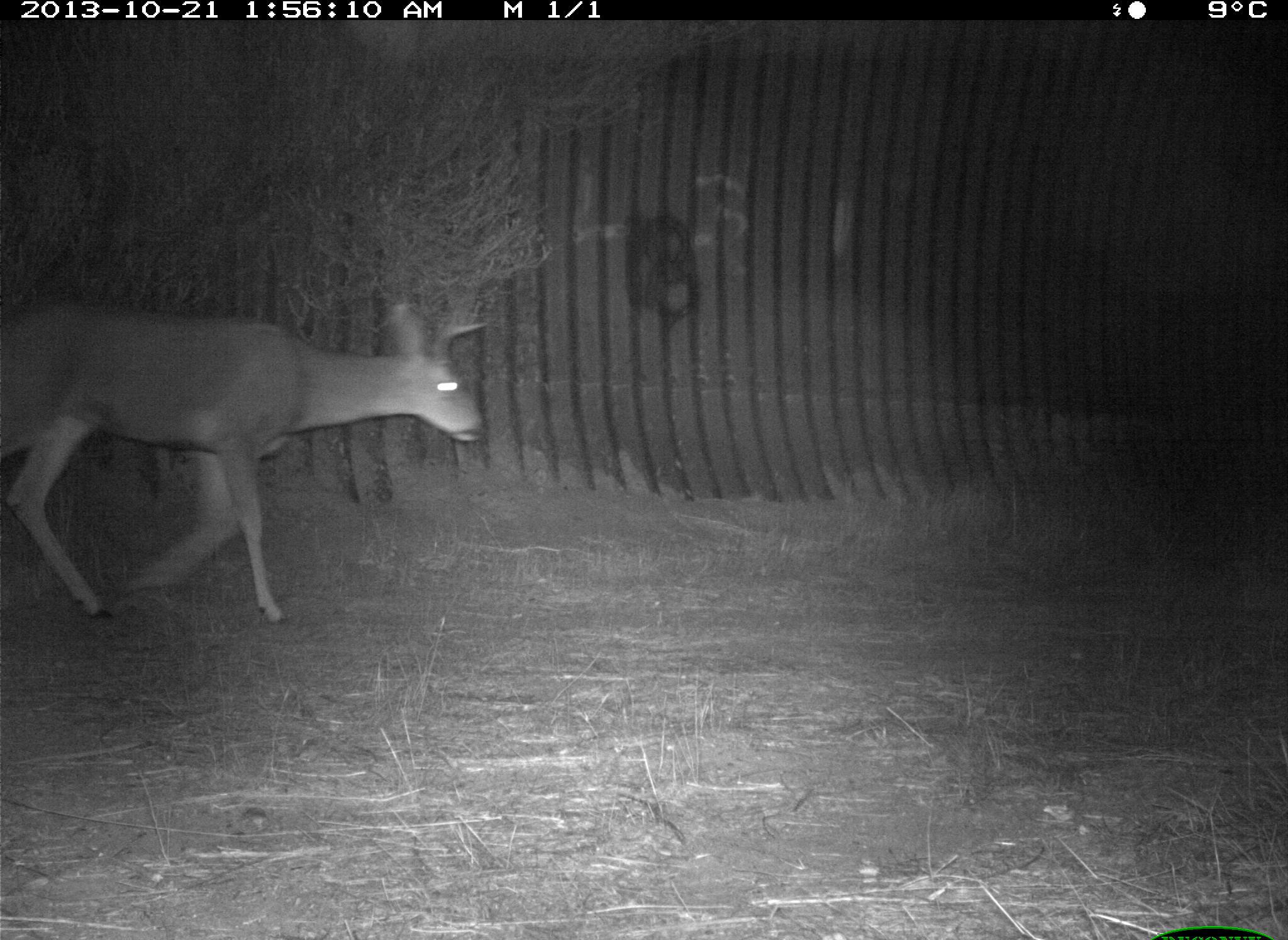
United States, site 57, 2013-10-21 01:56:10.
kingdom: Animalia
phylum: Chordata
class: Mammalia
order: Artiodactyla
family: Cervidae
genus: Odocoileus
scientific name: Odocoileus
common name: deer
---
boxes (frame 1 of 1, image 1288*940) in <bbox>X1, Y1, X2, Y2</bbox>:
deer: <bbox>0, 295, 486, 626</bbox>